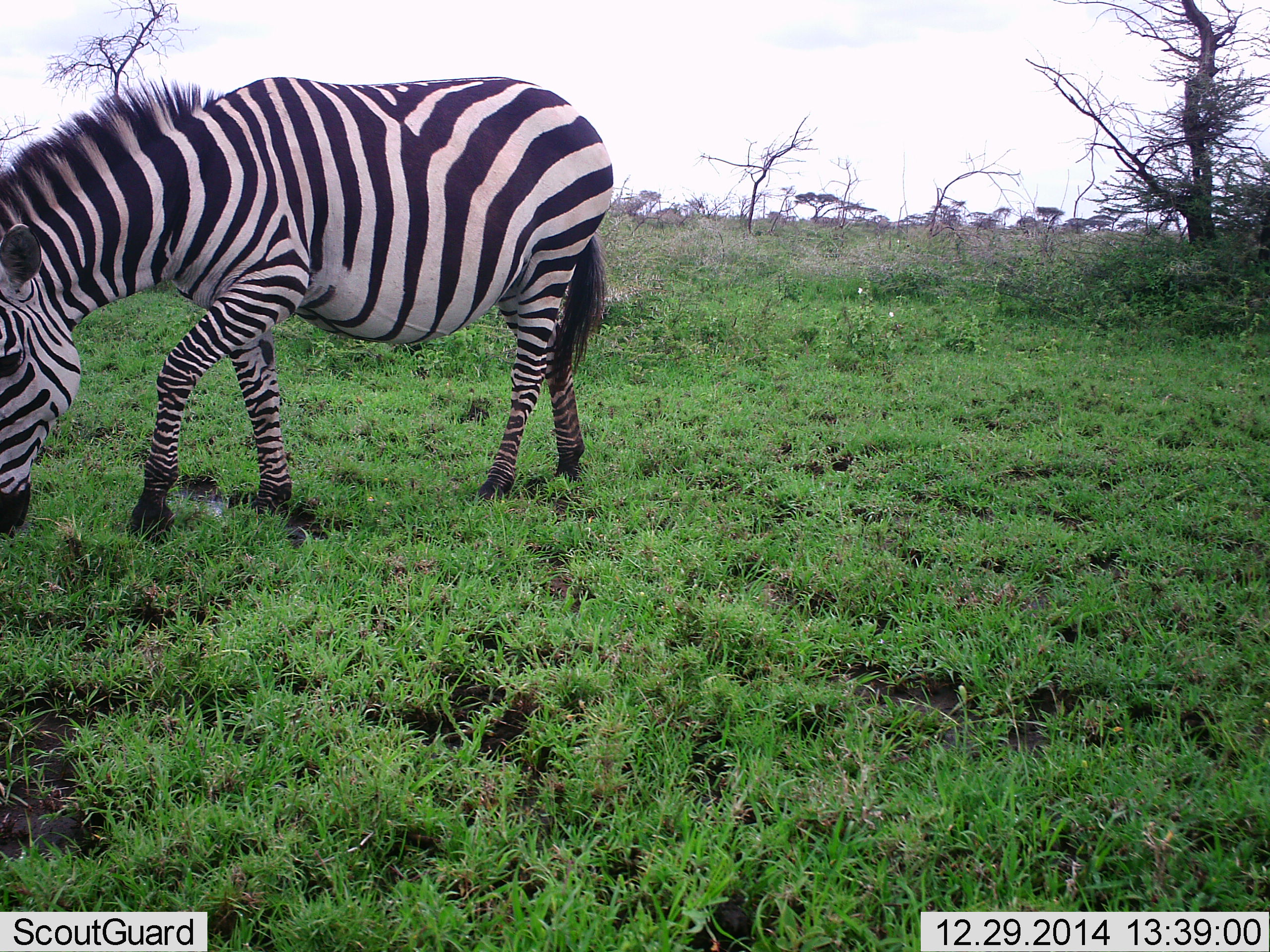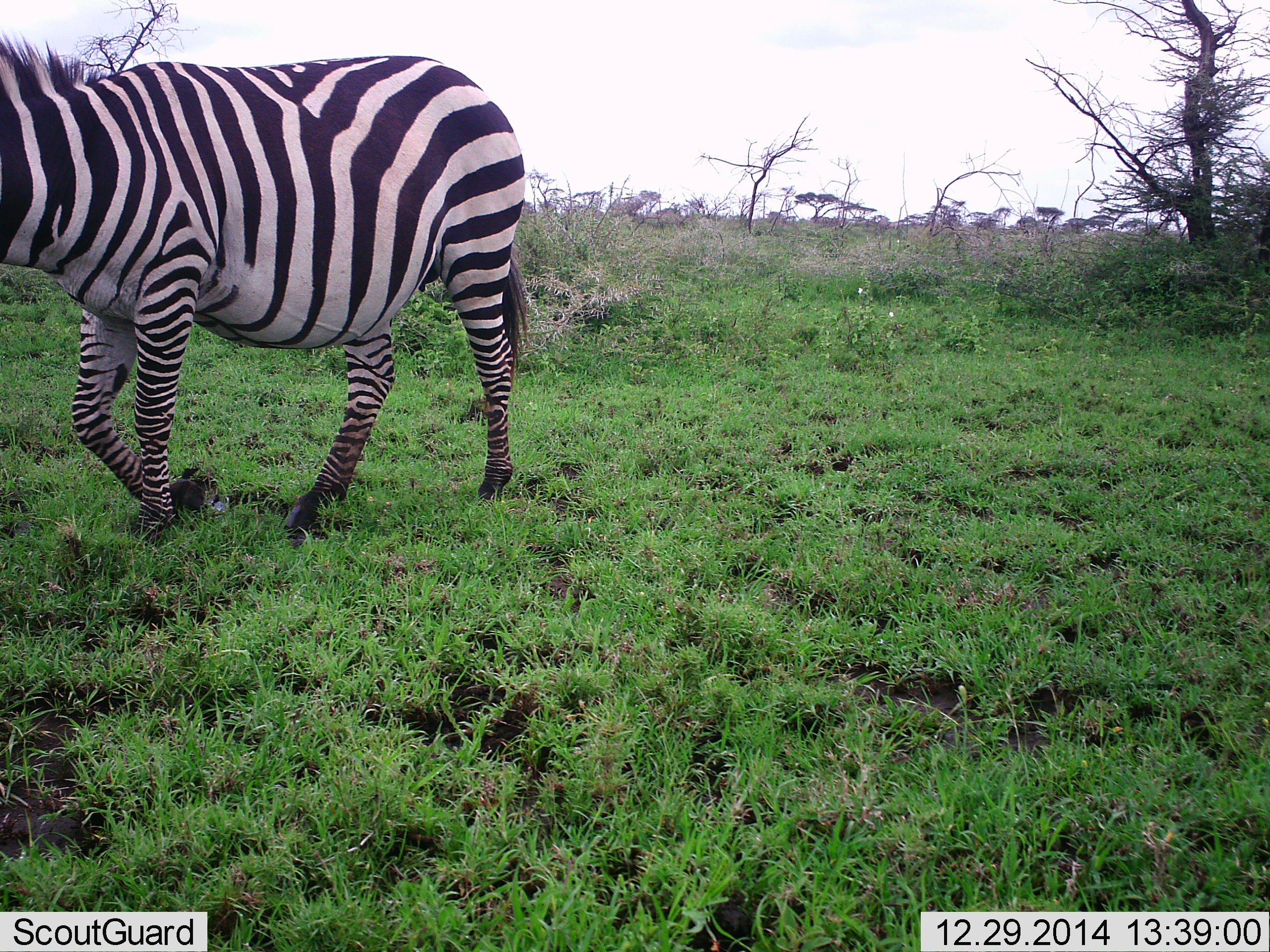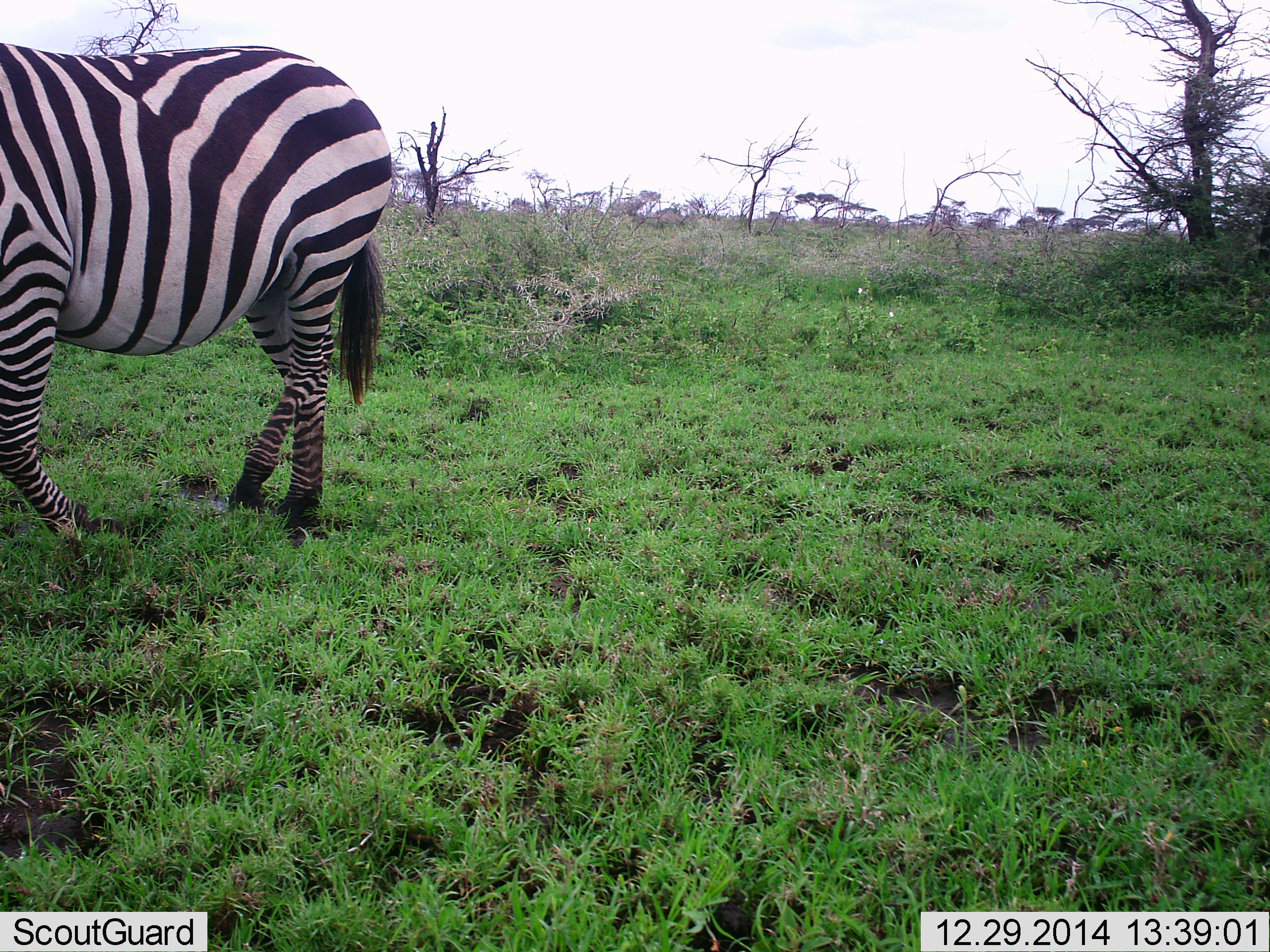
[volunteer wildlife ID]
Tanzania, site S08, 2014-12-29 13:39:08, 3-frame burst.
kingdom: Animalia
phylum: Chordata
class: Mammalia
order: Perissodactyla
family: Equidae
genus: Equus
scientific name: Equus quagga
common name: plains zebra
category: zebra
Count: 1.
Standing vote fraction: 10%.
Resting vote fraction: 0%.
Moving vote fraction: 90%.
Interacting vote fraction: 0%.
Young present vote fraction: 0%.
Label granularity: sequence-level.